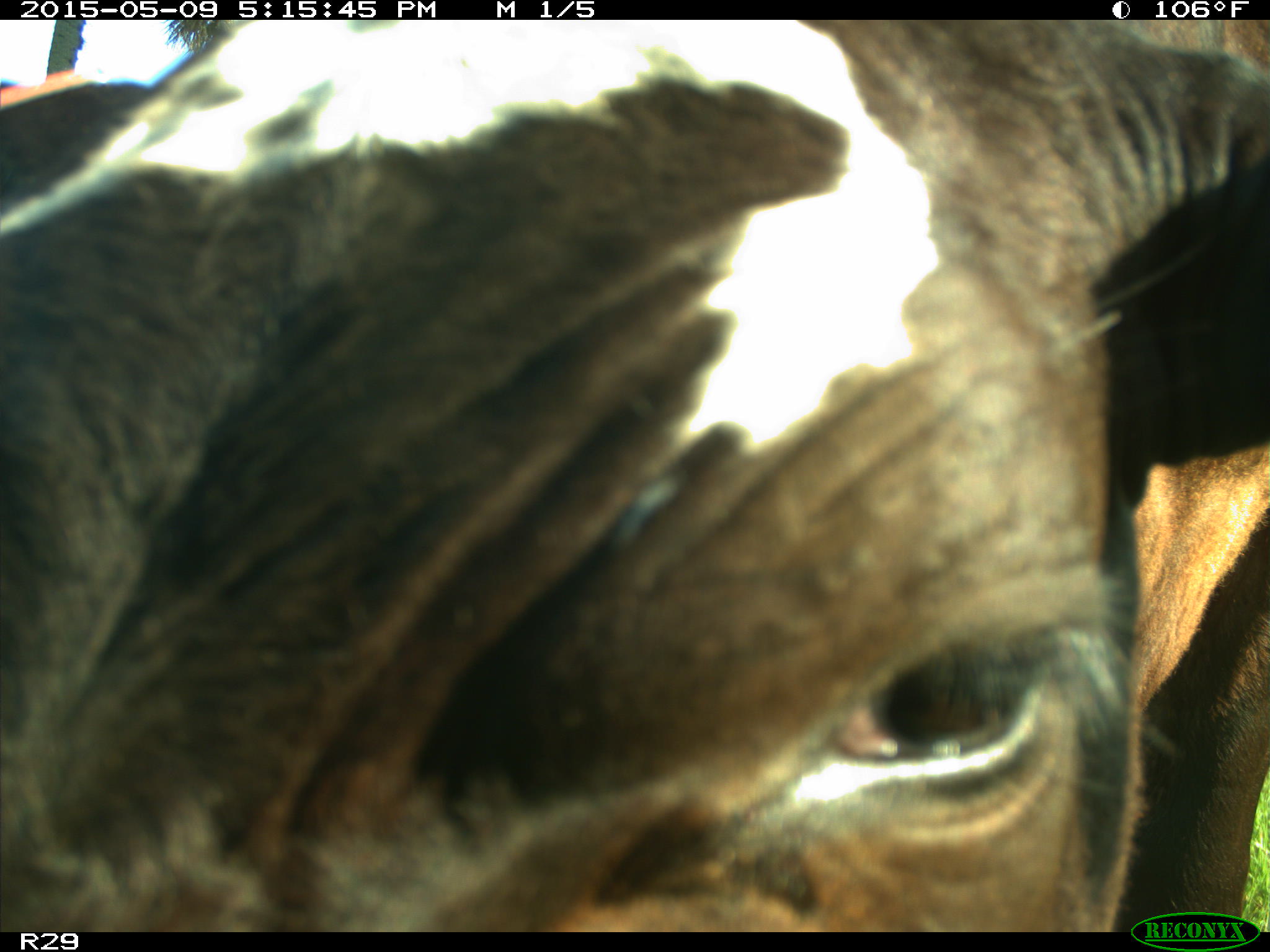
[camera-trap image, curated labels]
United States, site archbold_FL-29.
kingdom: Animalia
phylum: Chordata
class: Mammalia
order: Artiodactyla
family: Bovidae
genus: Bos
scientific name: Bos taurus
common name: domestic cow